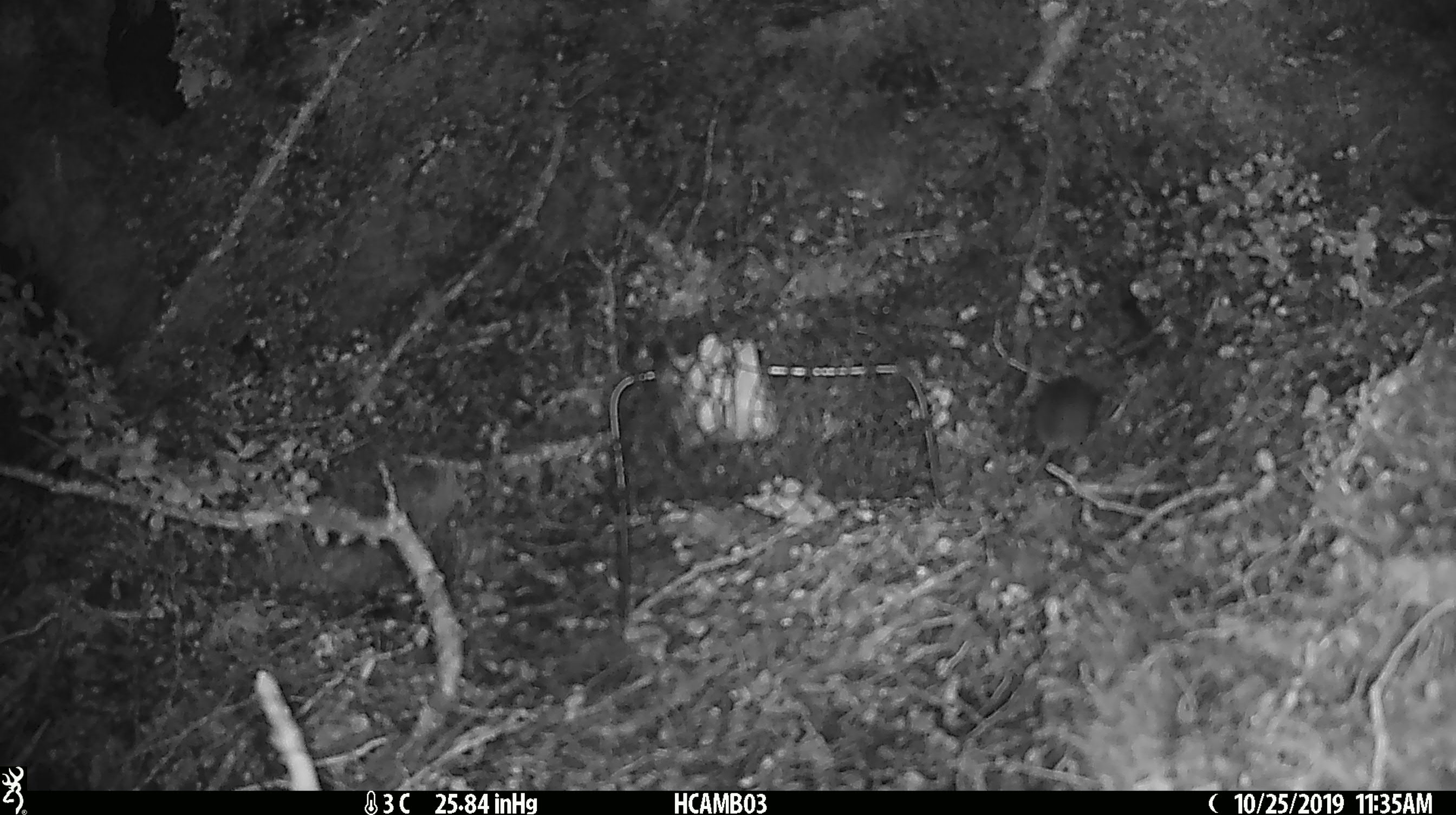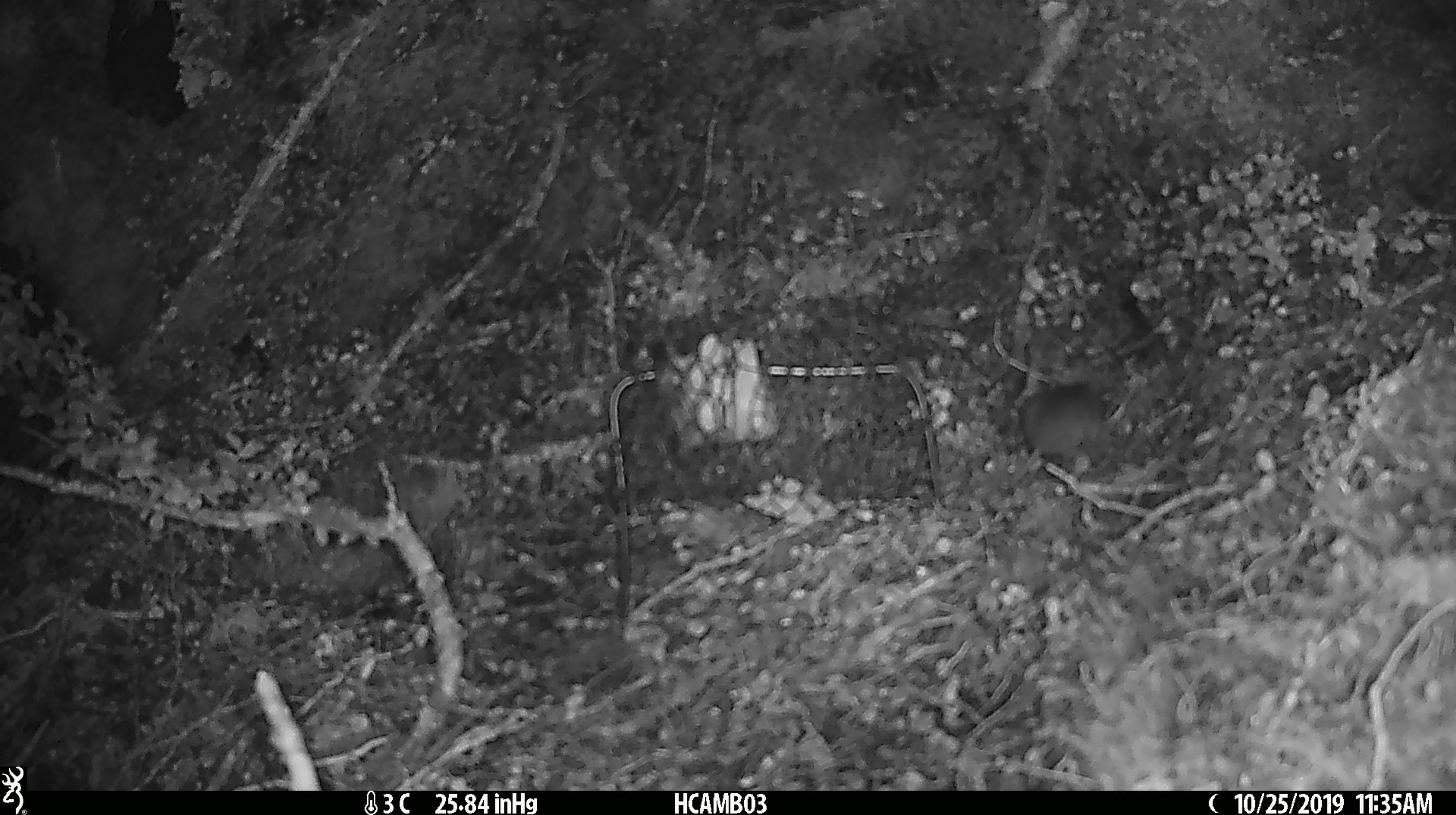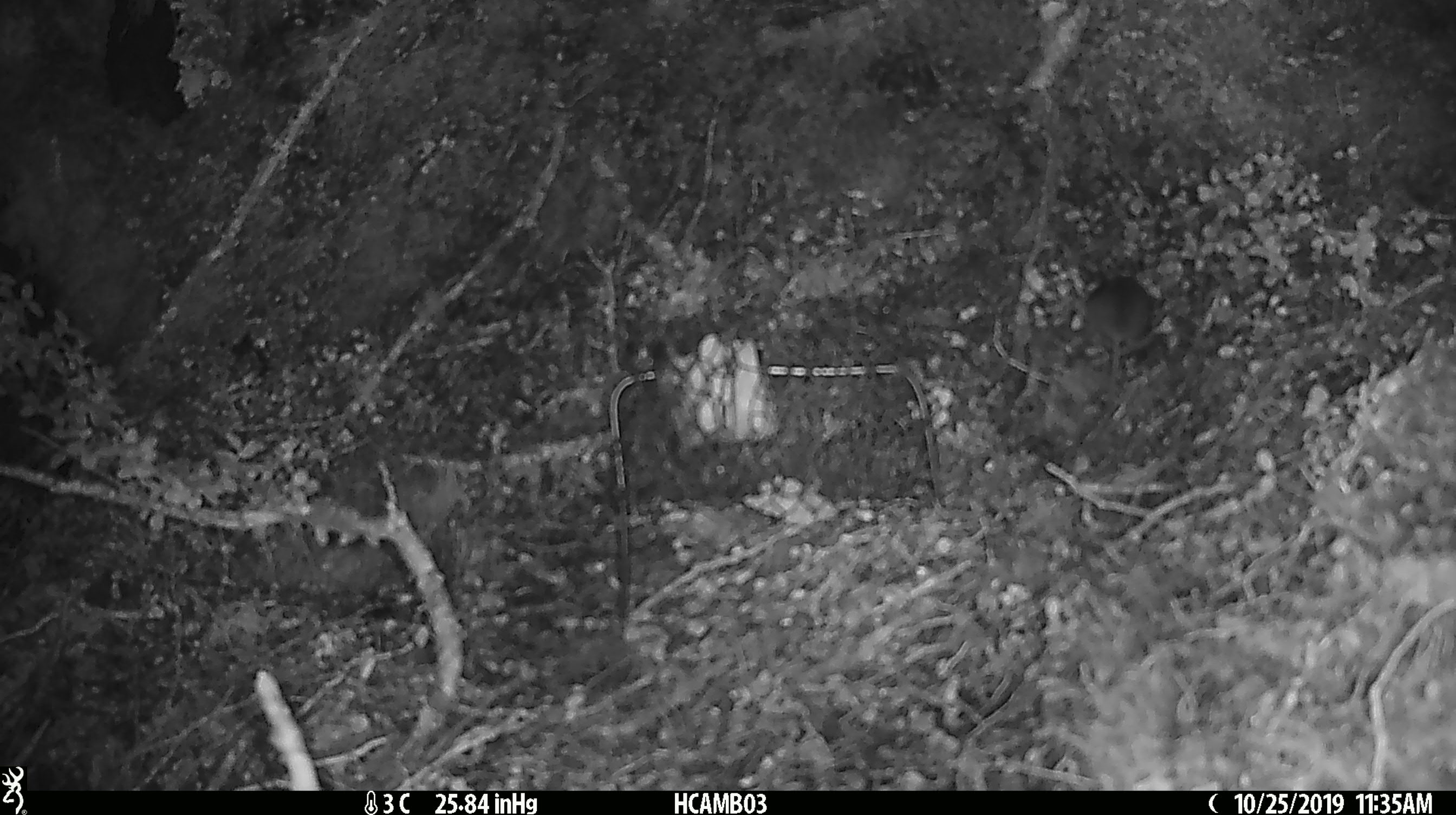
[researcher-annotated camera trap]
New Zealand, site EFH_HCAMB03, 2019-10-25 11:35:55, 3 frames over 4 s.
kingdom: Animalia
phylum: Chordata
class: Mammalia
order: Rodentia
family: Muridae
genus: Mus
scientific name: Mus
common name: mouse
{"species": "mouse (Mus)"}